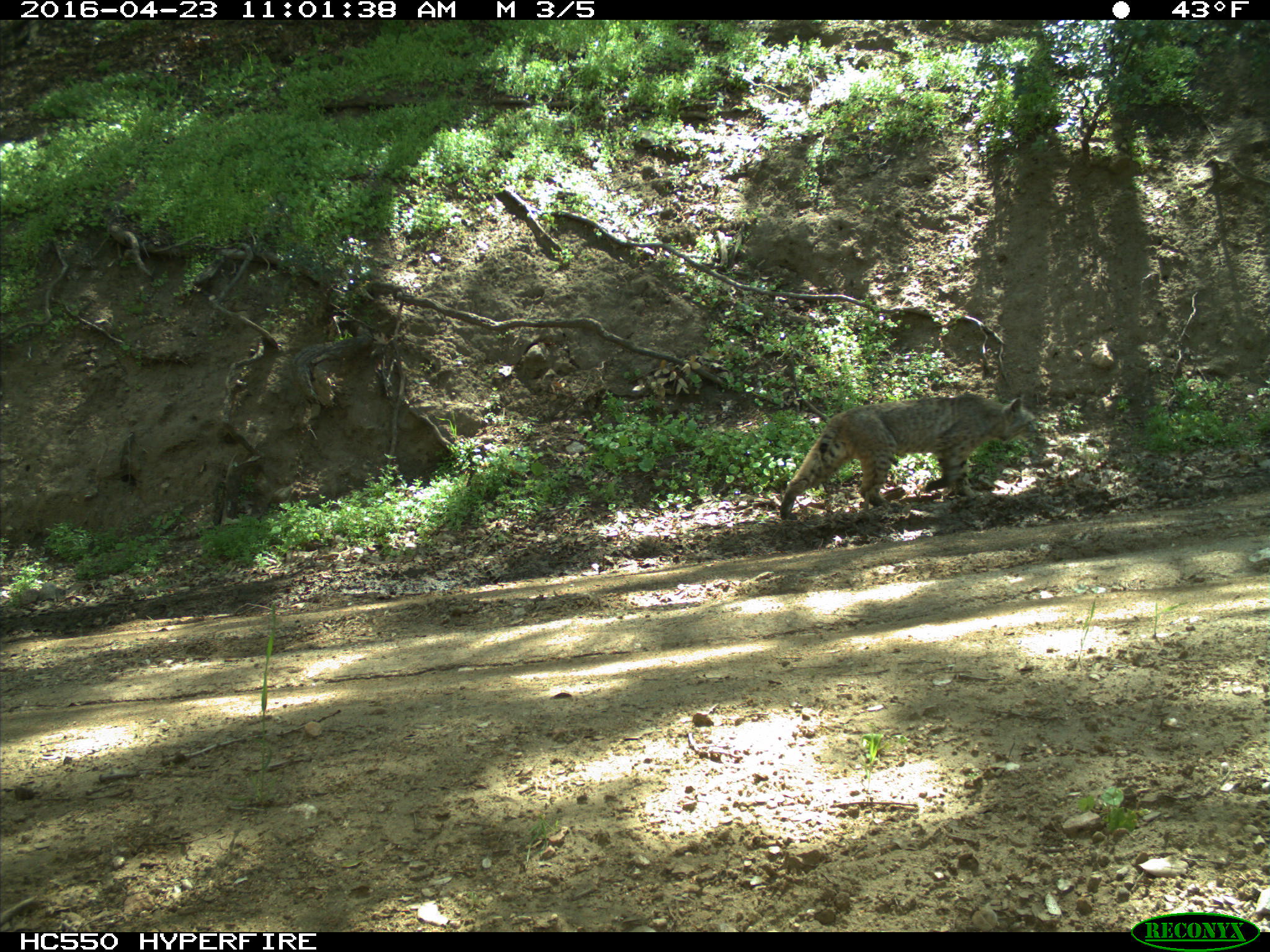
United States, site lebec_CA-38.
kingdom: Animalia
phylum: Chordata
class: Mammalia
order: Carnivora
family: Felidae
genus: Lynx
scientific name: Lynx rufus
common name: bobcat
Lynx rufus (bobcat).